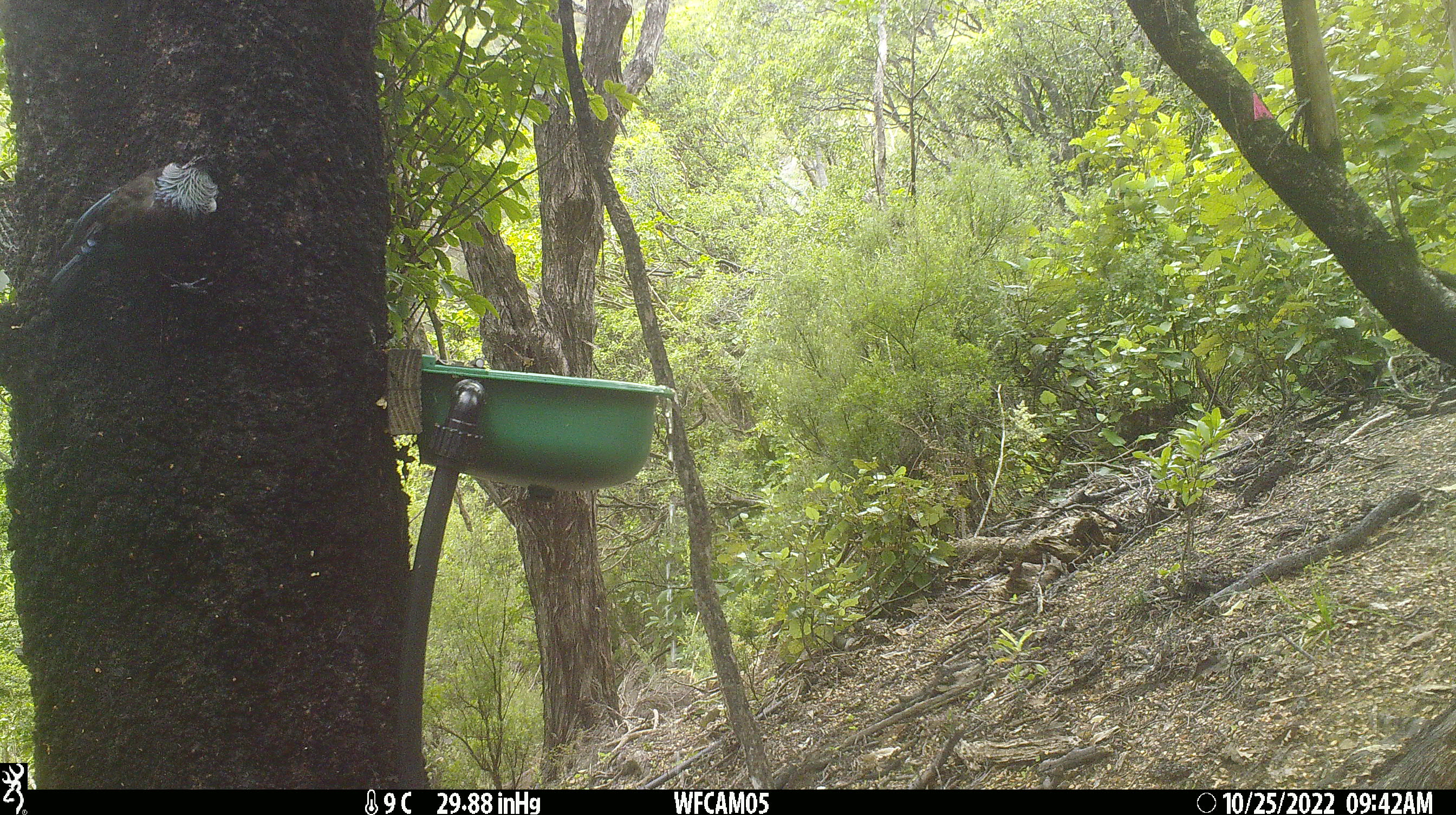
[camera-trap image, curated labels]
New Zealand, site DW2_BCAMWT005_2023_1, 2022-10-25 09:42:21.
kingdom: Animalia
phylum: Chordata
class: Aves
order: Passeriformes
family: Meliphagidae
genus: Prosthemadera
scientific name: Prosthemadera novaeseelandiae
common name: tui